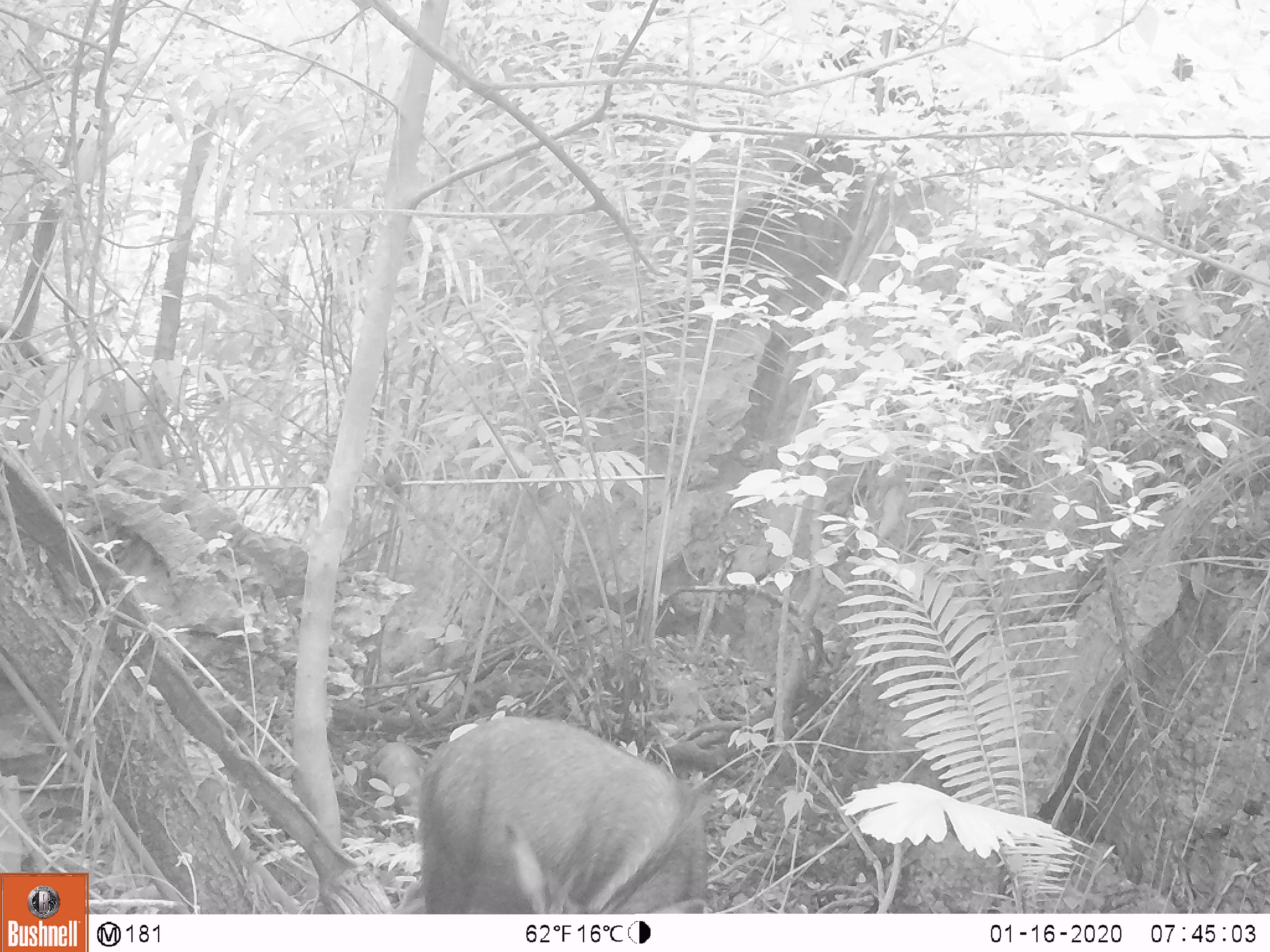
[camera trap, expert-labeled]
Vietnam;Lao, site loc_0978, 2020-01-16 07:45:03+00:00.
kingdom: Animalia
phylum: Chordata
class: Mammalia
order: Artiodactyla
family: Bovidae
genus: Capricornis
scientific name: Capricornis sumatraensis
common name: chinese serow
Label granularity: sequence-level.